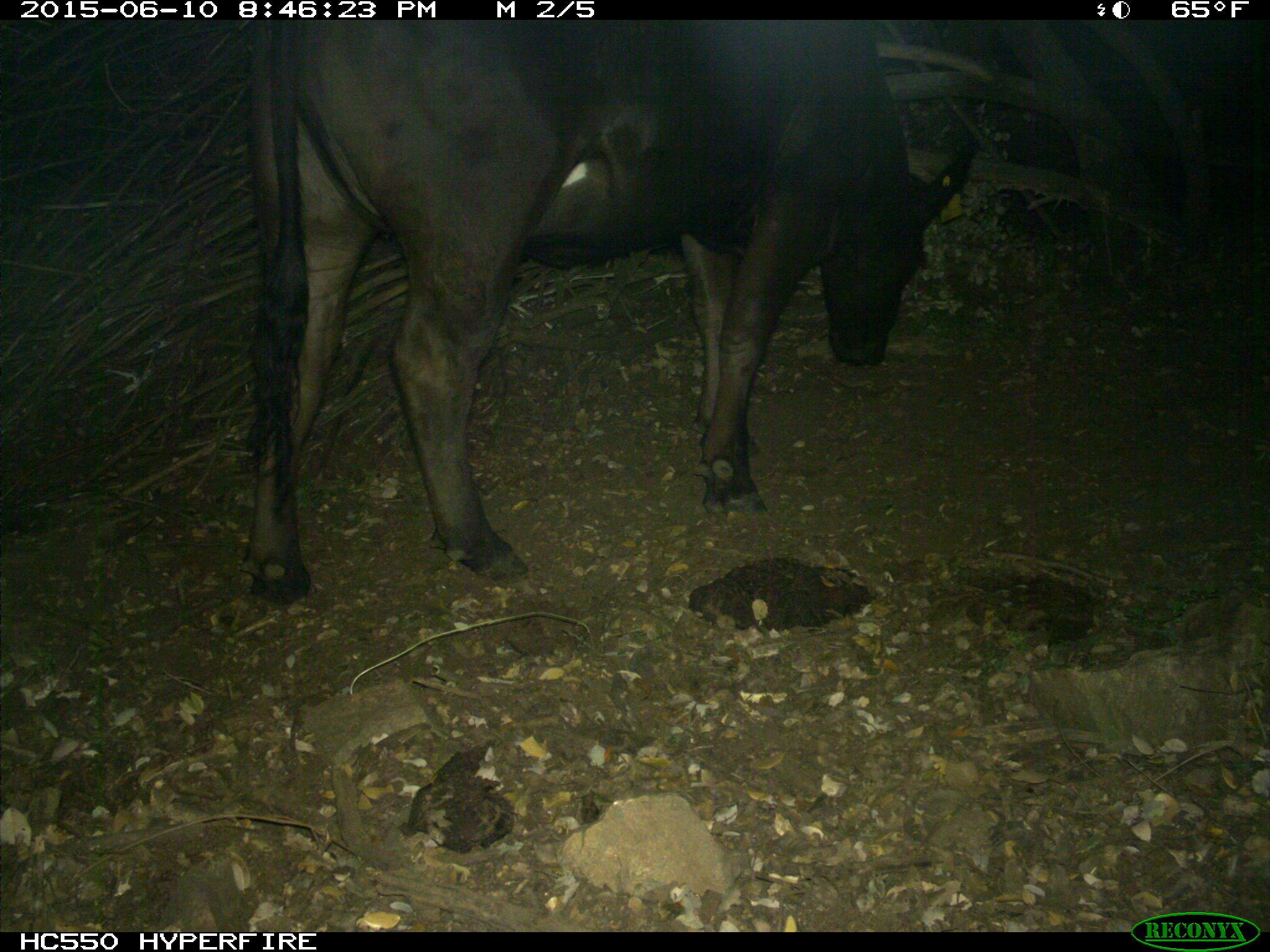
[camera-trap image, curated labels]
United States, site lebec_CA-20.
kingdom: Animalia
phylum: Chordata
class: Mammalia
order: Artiodactyla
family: Bovidae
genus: Bos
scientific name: Bos taurus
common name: domestic cow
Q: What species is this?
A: Bos taurus (domestic cow).